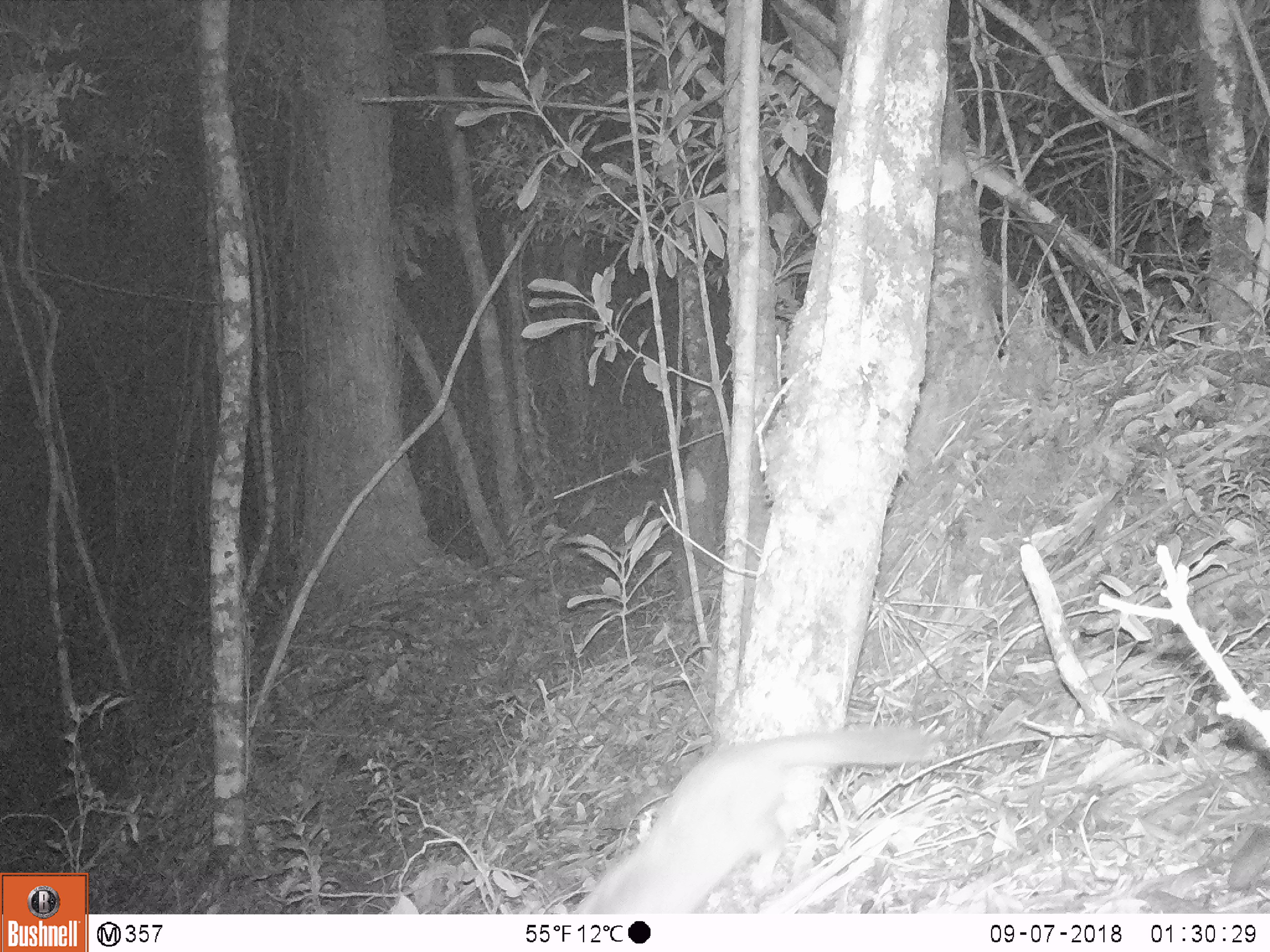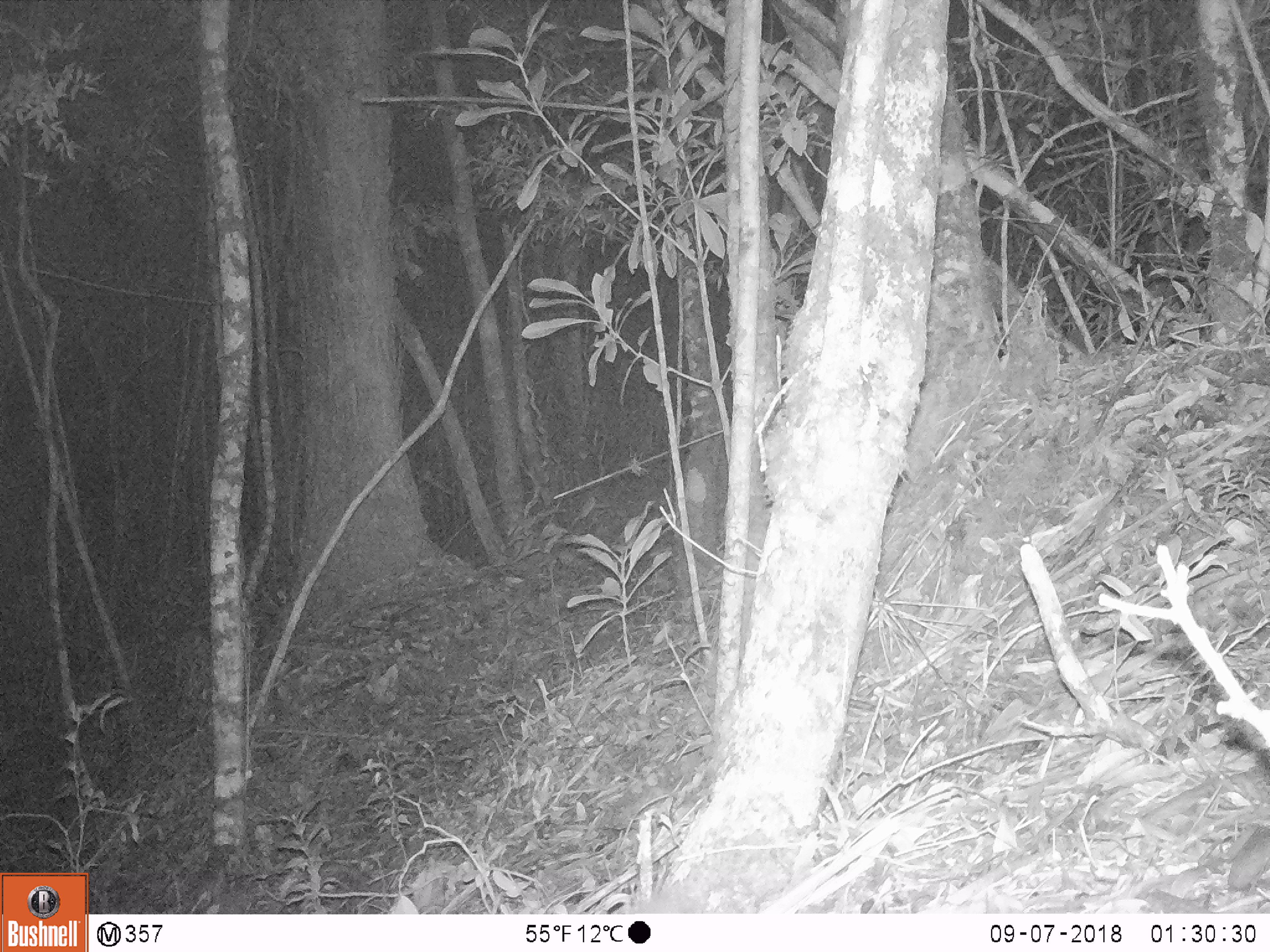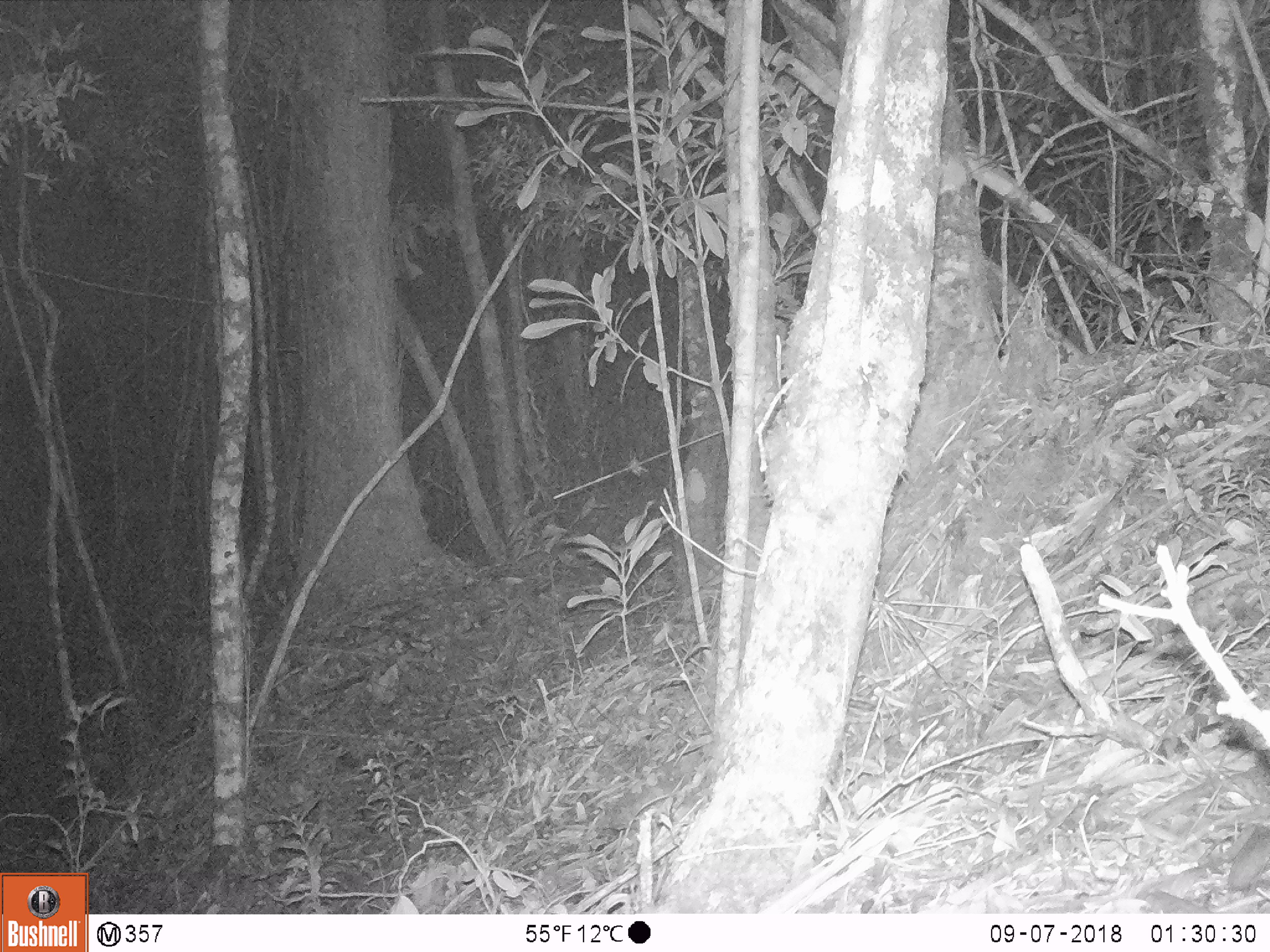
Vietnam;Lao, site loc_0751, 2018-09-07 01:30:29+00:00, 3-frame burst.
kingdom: Animalia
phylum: Chordata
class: Mammalia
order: Carnivora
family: Mustelidae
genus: Melogale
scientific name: Melogale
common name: ferret badger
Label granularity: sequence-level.